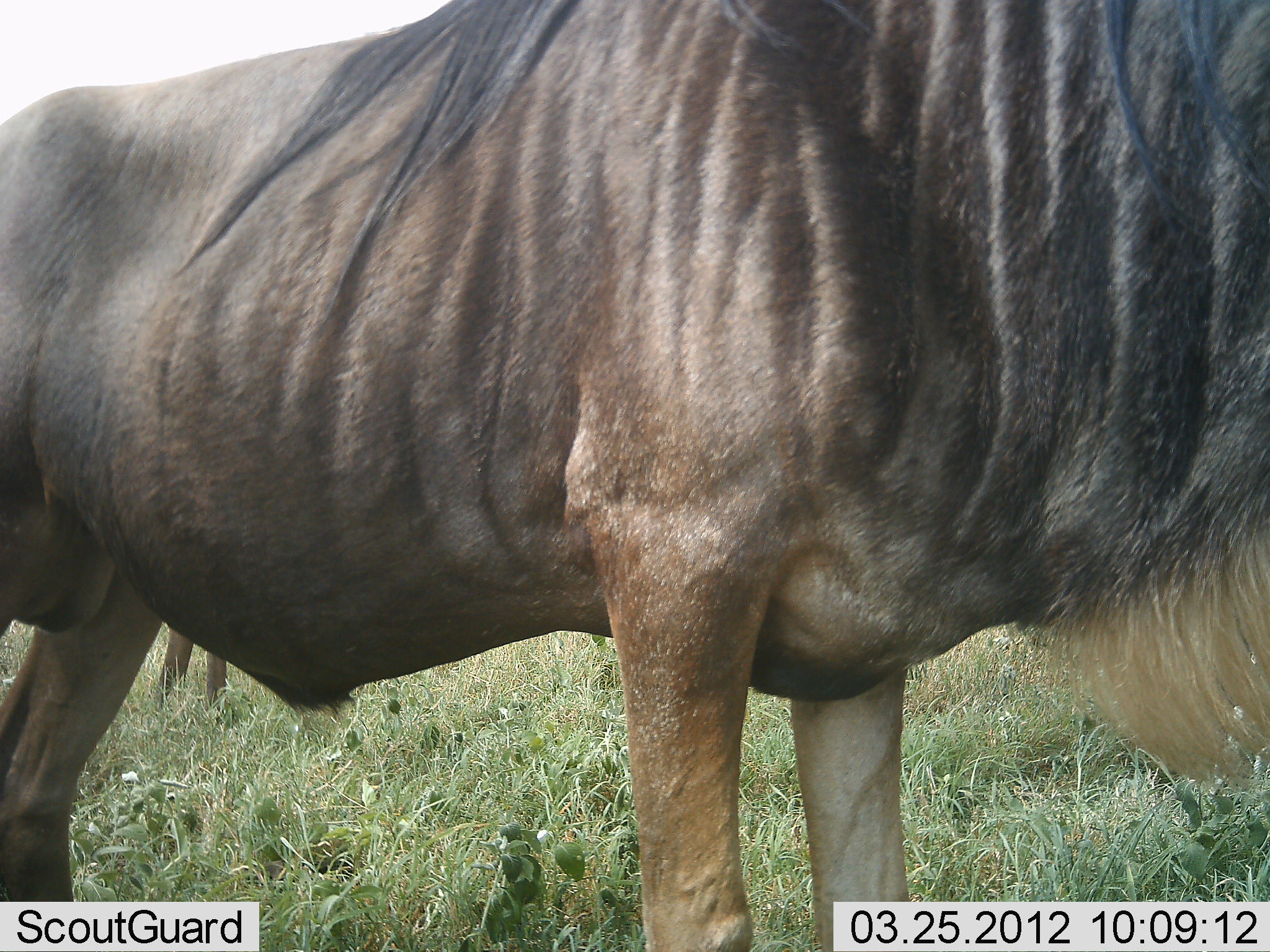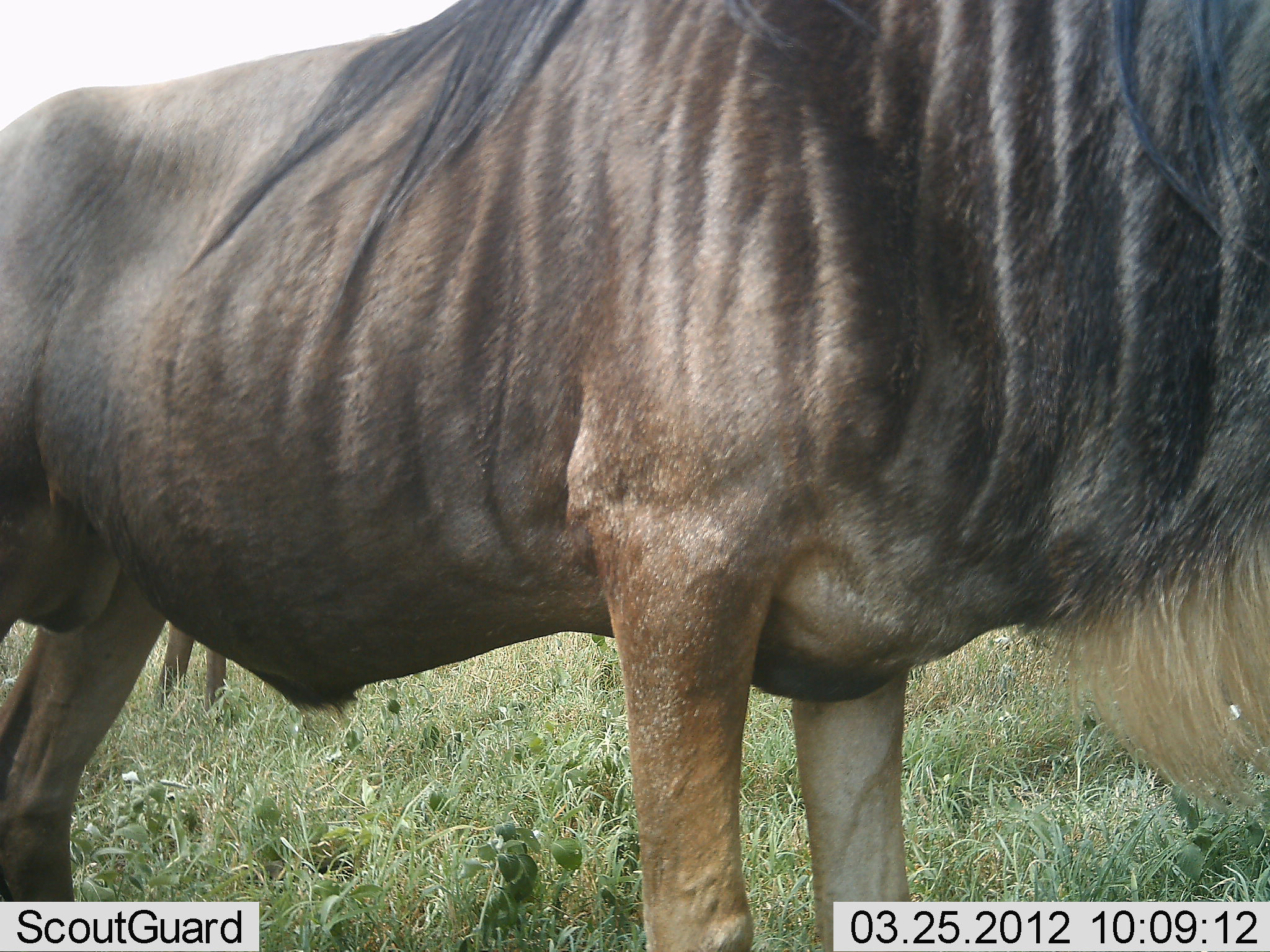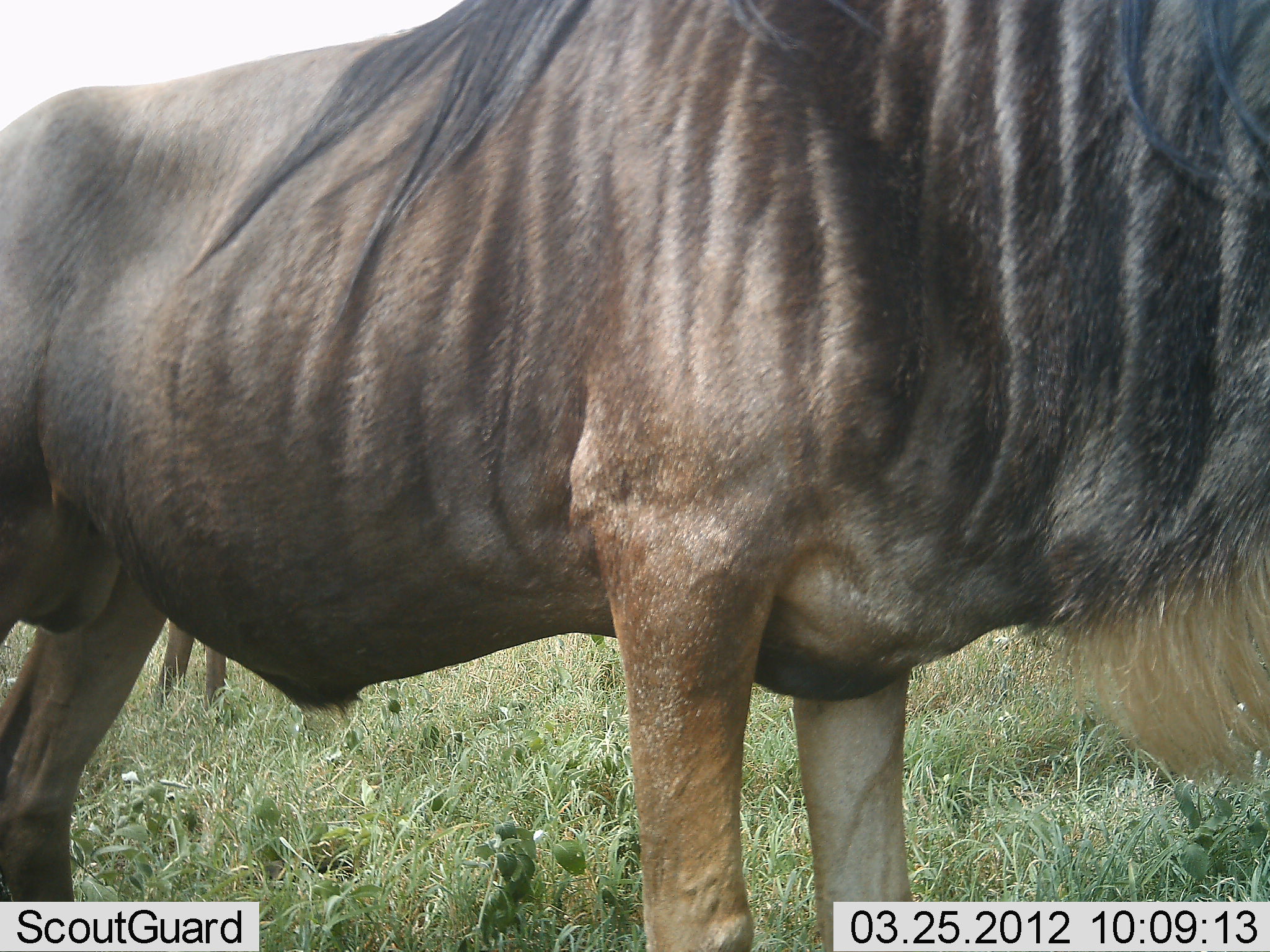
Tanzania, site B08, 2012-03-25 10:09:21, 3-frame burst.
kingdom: Animalia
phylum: Chordata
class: Mammalia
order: Artiodactyla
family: Bovidae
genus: Connochaetes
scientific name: Connochaetes taurinus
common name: blue wildebeest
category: wildebeest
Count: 2.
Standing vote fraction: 93%.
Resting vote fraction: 3%.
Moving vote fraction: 3%.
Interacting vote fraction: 0%.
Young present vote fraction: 0%.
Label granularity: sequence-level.